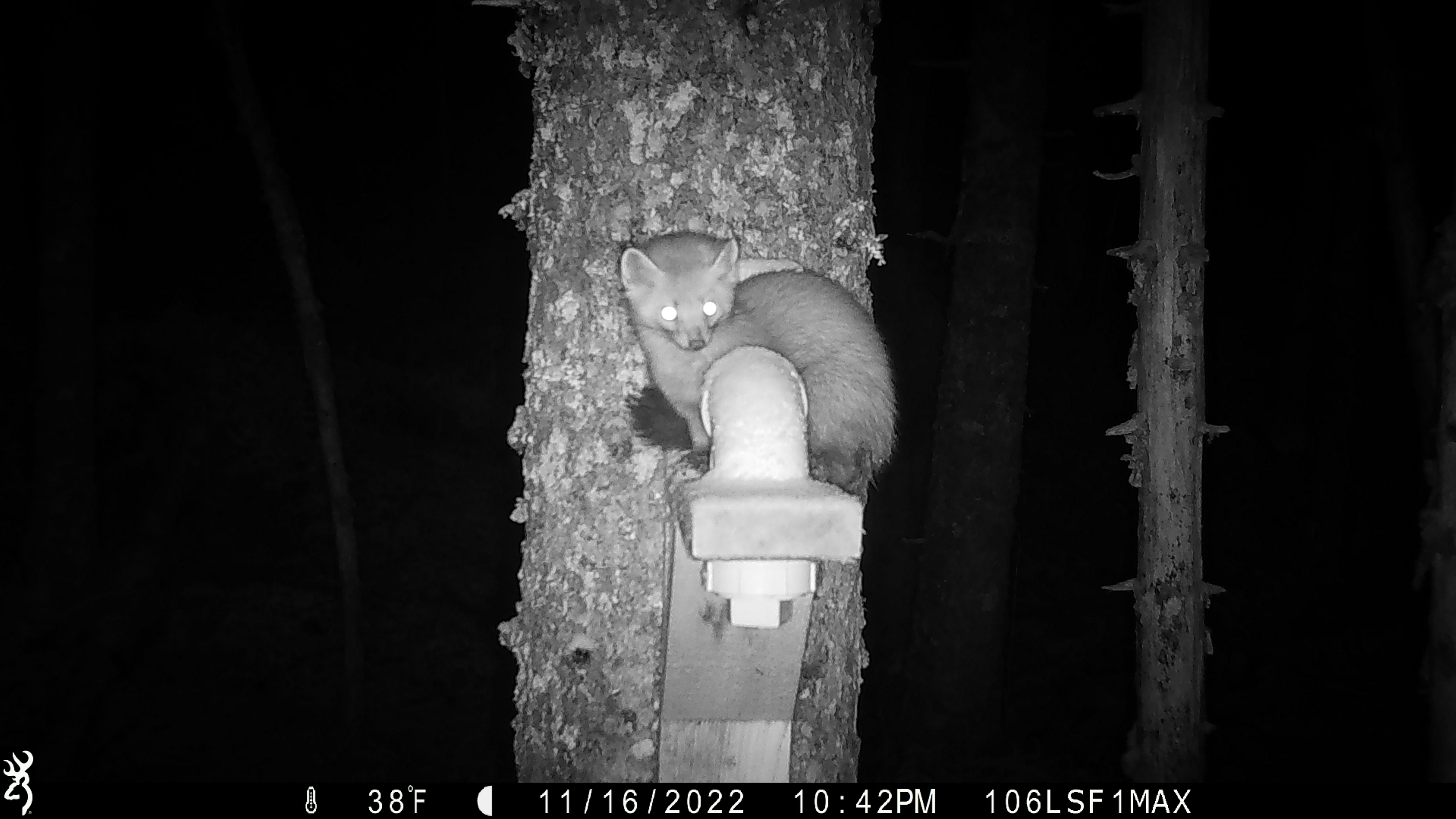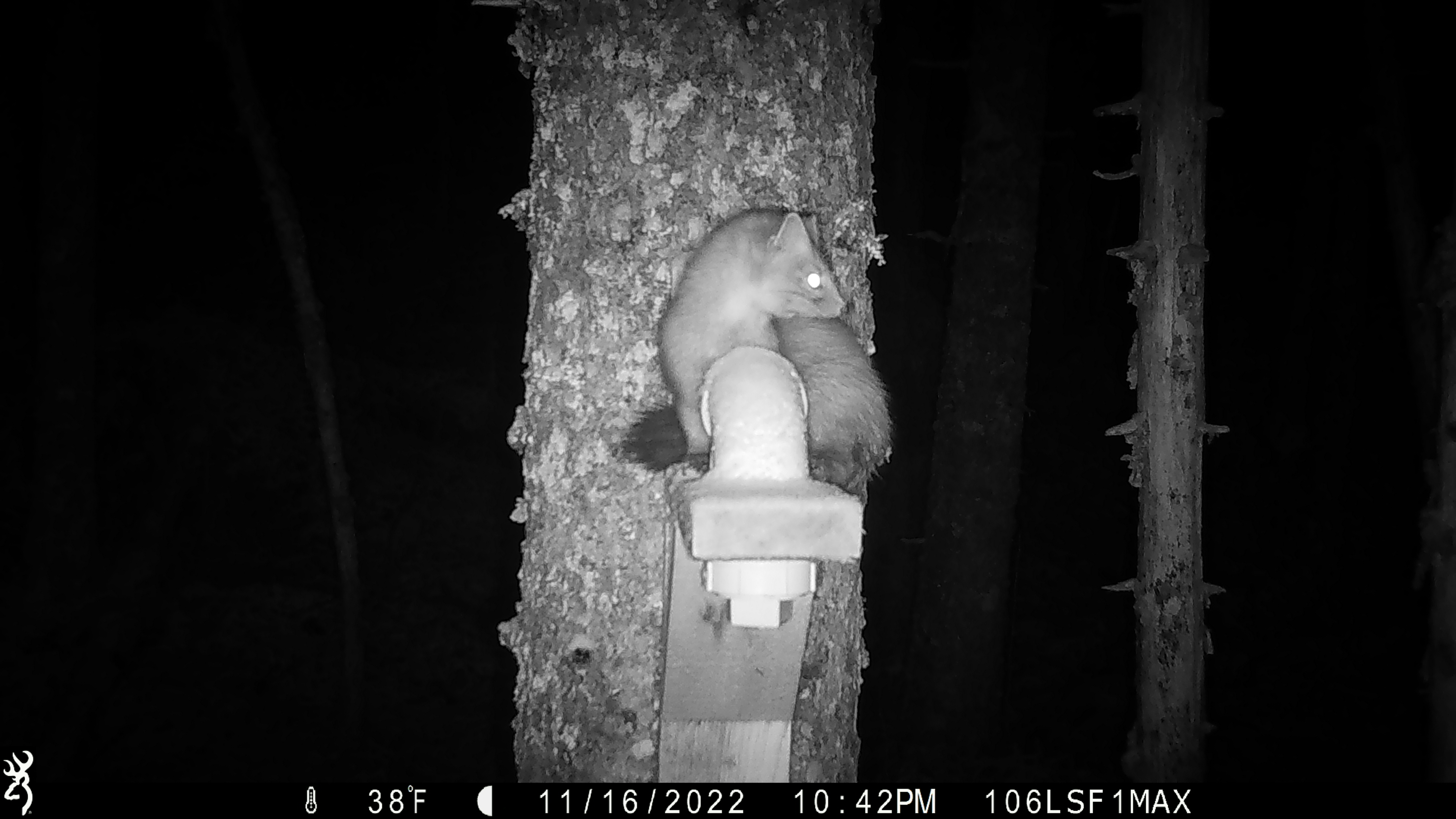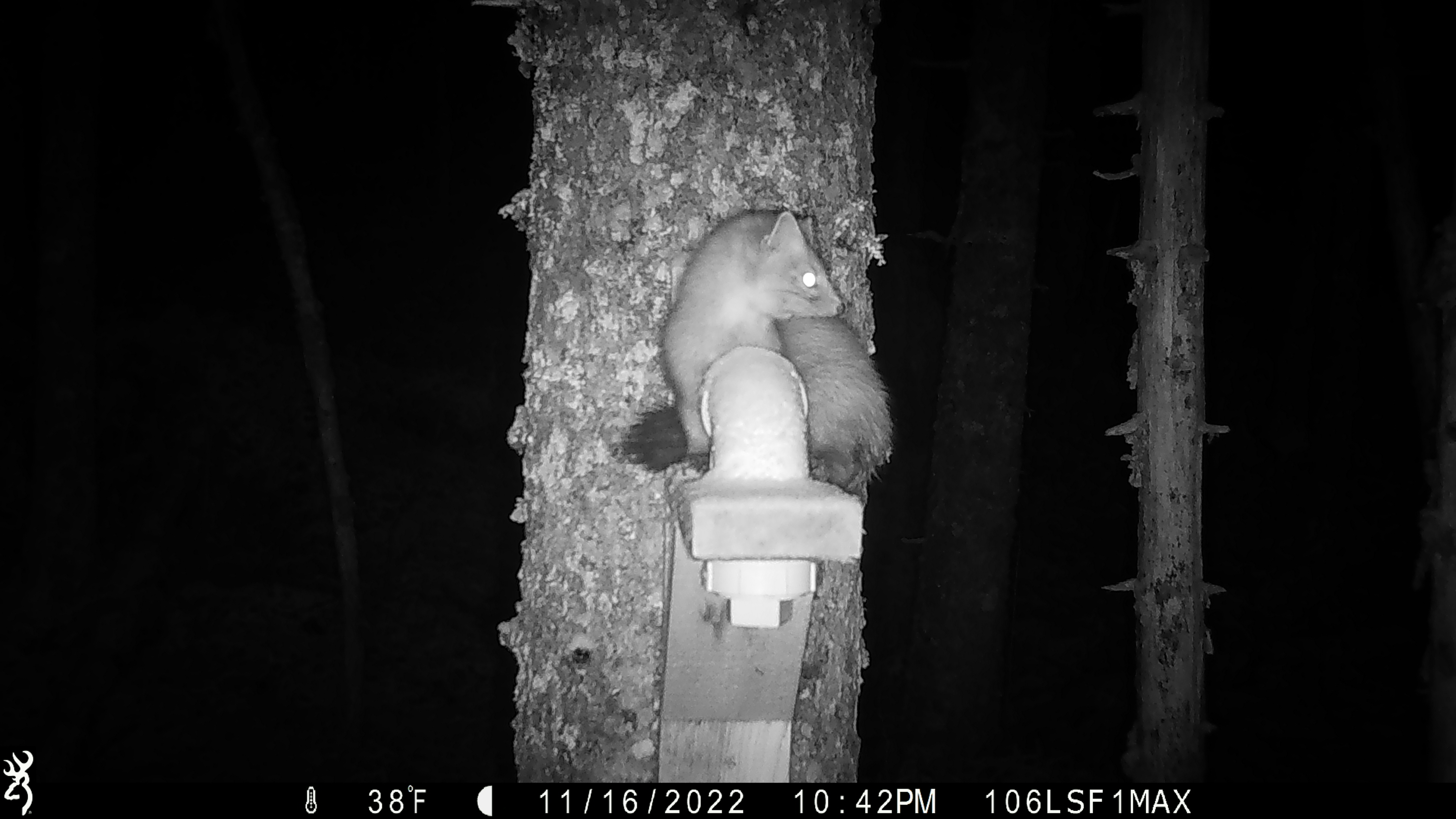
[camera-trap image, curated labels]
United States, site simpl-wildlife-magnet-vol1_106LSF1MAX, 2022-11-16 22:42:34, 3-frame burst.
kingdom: Animalia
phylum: Chordata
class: Mammalia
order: Carnivora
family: Mustelidae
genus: Martes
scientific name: Martes americana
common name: american marten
American marten (Martes americana).